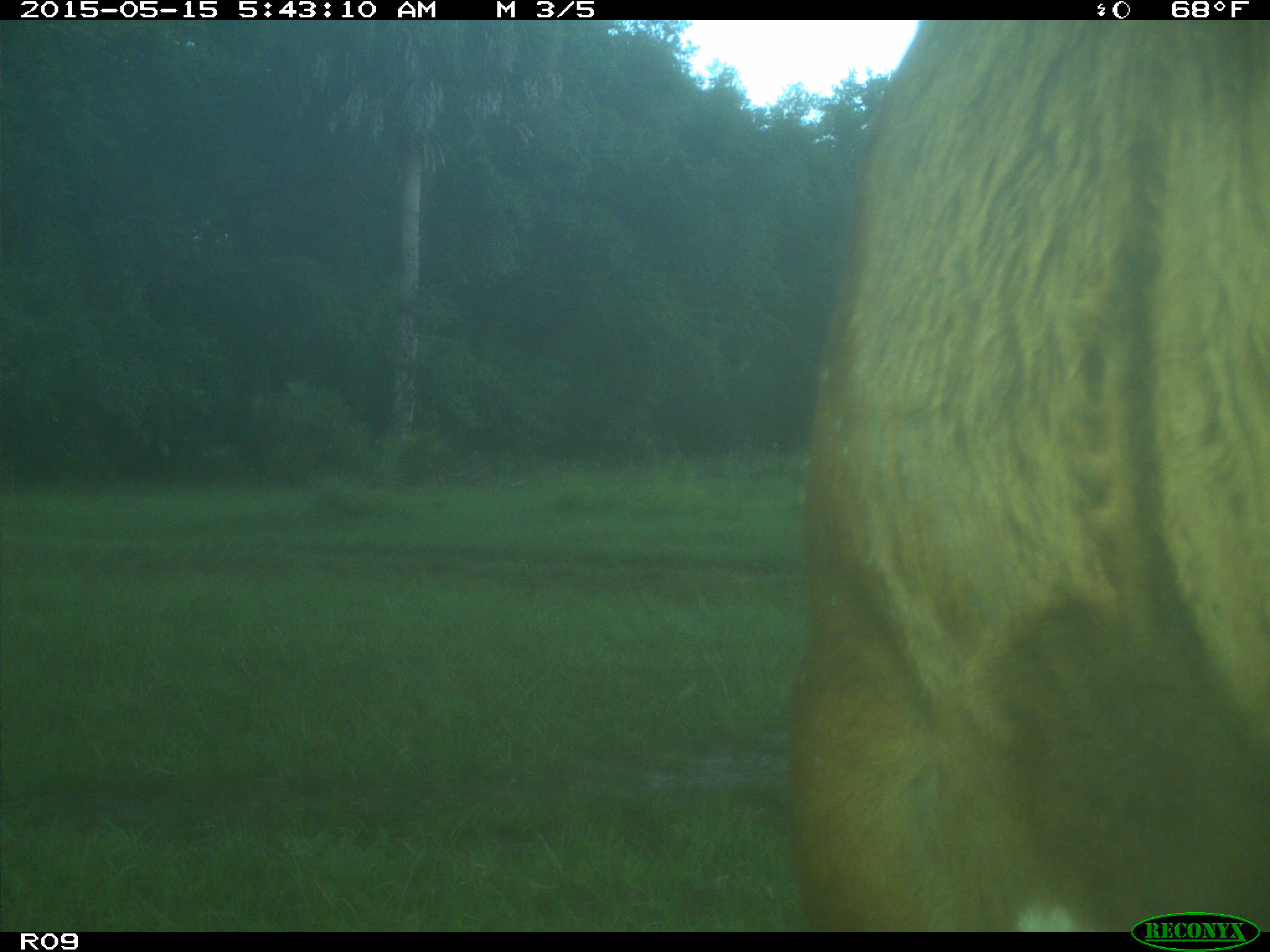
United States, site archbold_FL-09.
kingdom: Animalia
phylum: Chordata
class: Mammalia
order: Artiodactyla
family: Bovidae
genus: Bos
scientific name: Bos taurus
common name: domestic cow